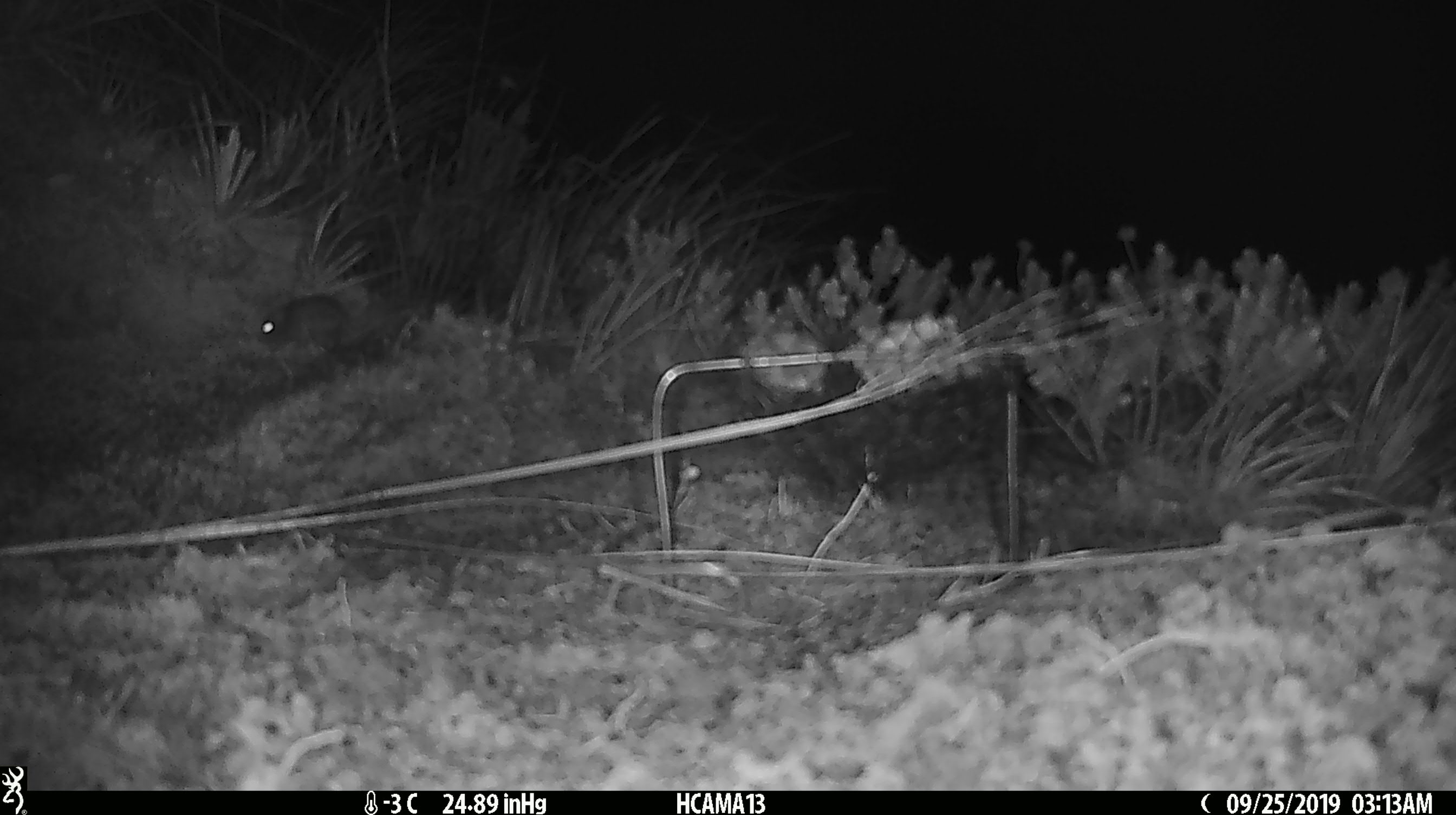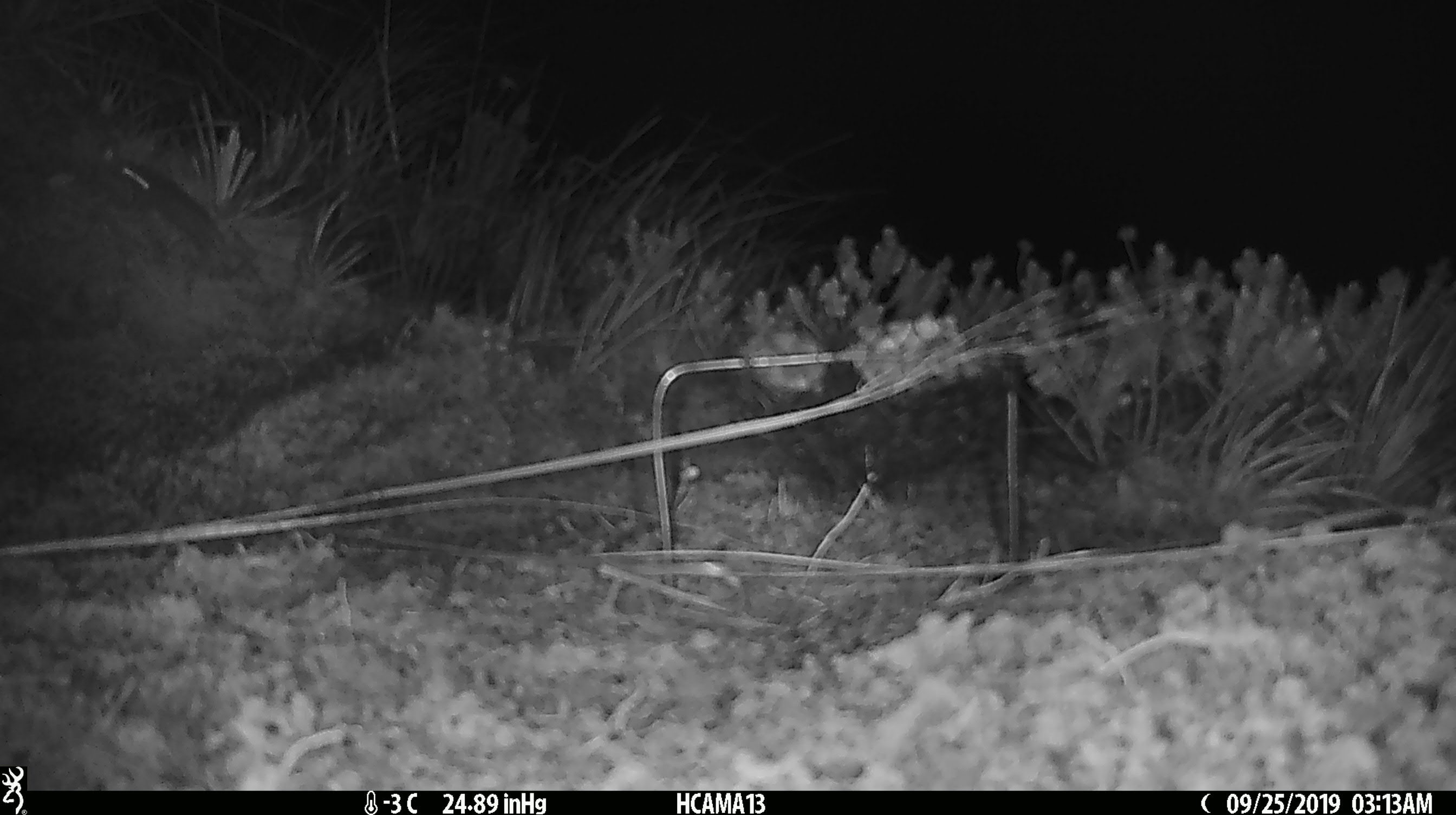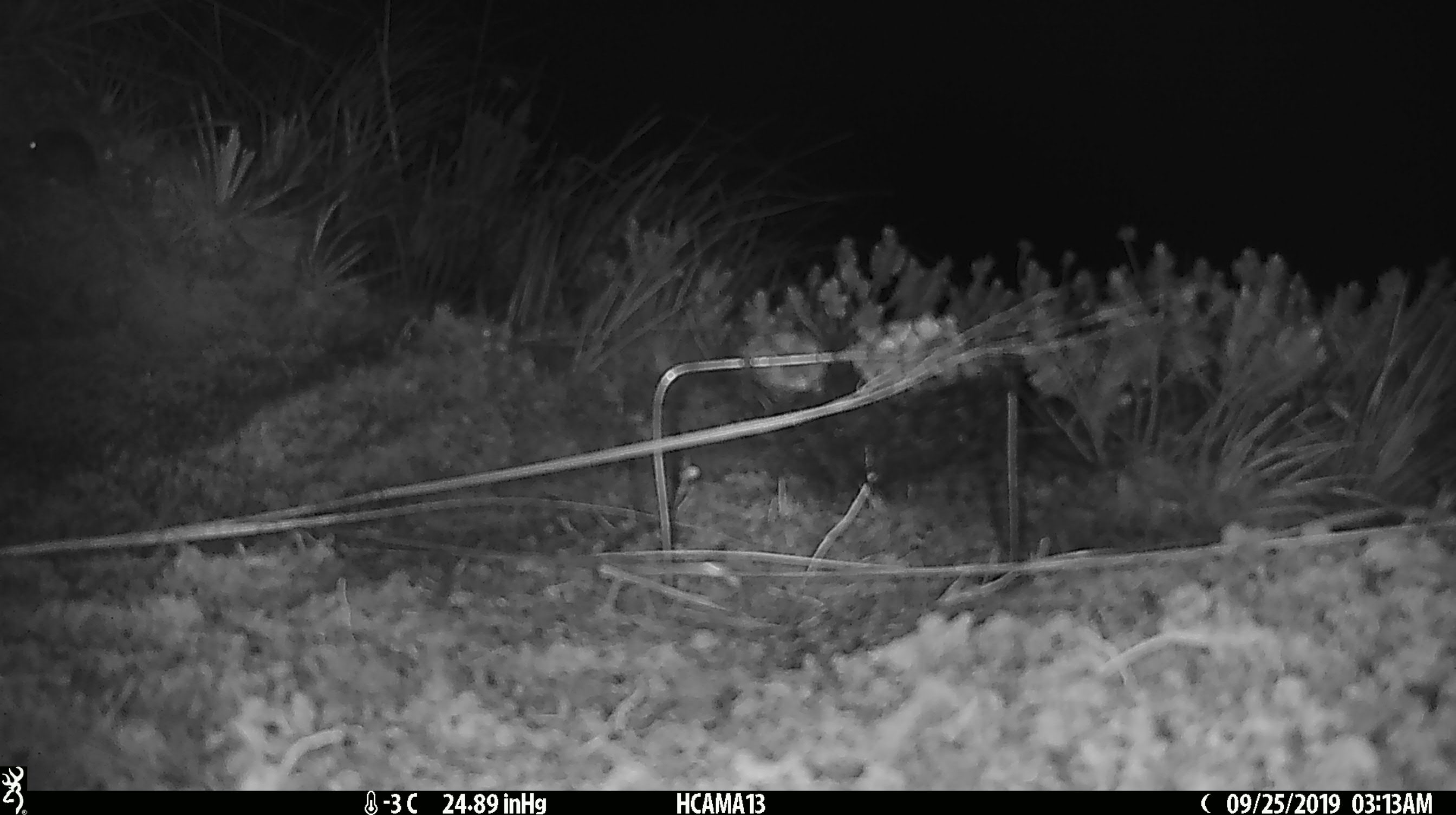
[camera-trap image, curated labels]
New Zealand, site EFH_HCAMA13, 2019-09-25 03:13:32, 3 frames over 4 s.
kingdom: Animalia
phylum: Chordata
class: Mammalia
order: Rodentia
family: Muridae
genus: Mus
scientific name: Mus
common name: mouse